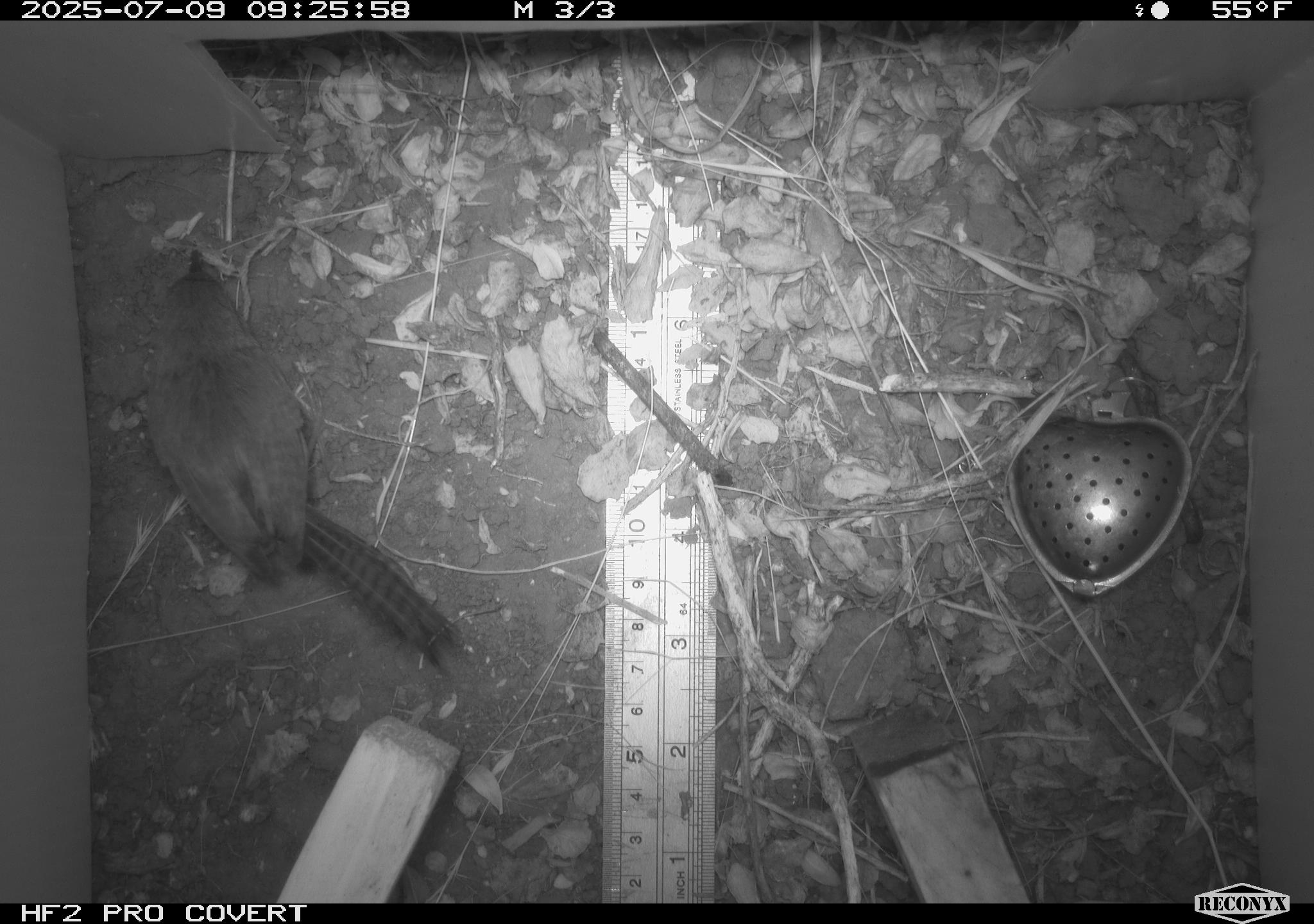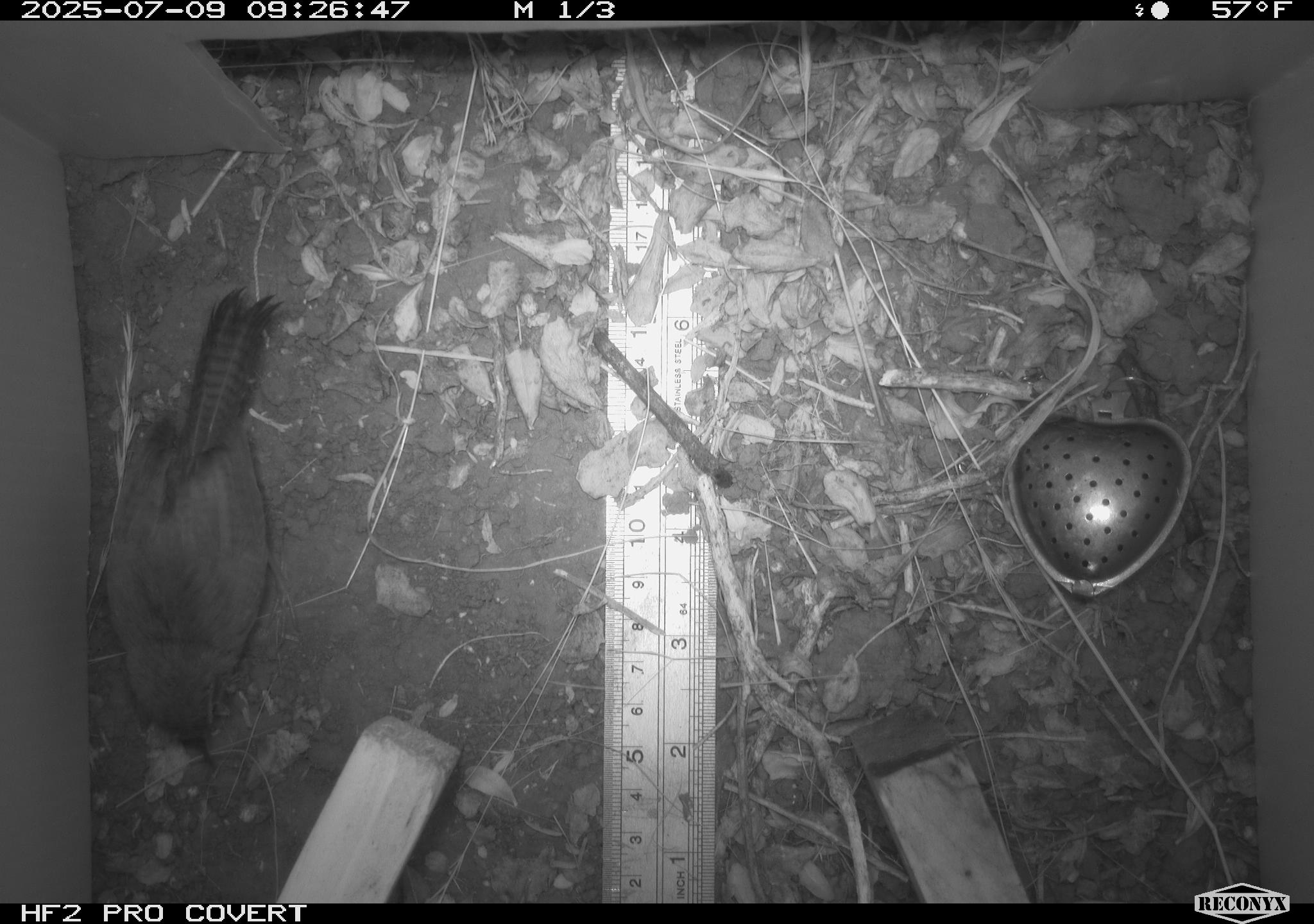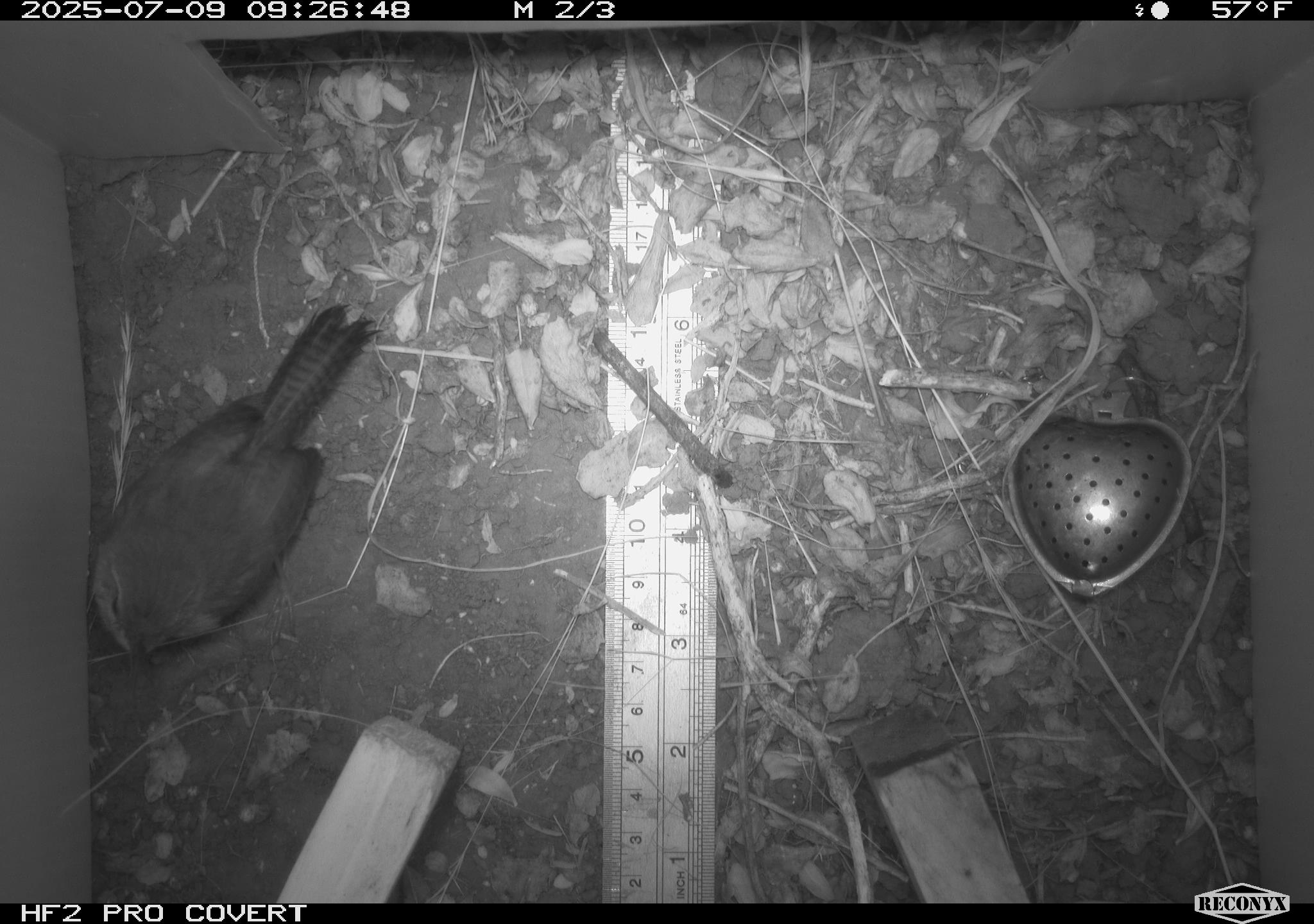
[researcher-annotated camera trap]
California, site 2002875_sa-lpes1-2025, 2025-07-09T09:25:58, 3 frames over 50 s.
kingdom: Animalia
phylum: Chordata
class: Aves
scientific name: Aves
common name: bird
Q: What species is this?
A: Bird (Aves).